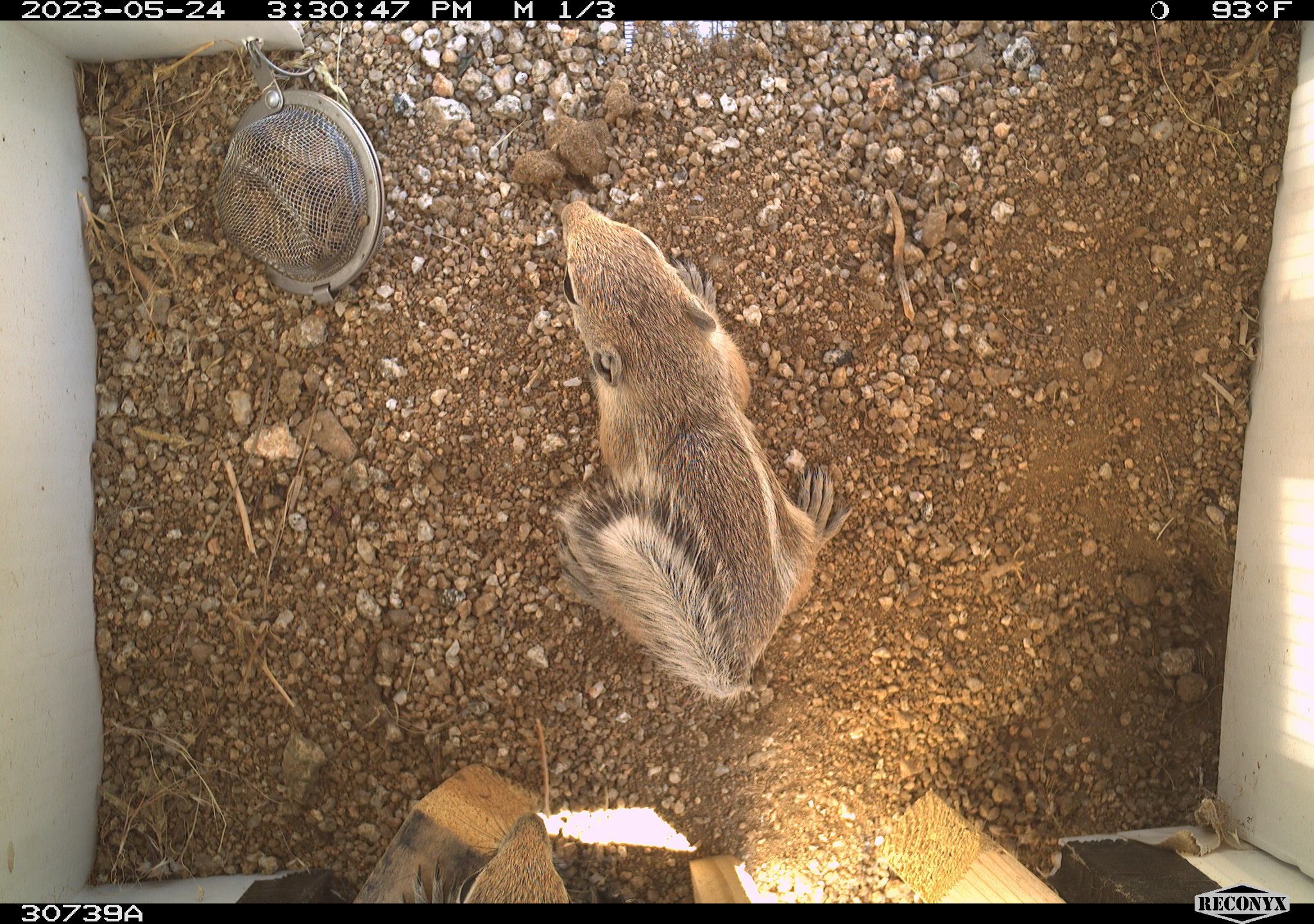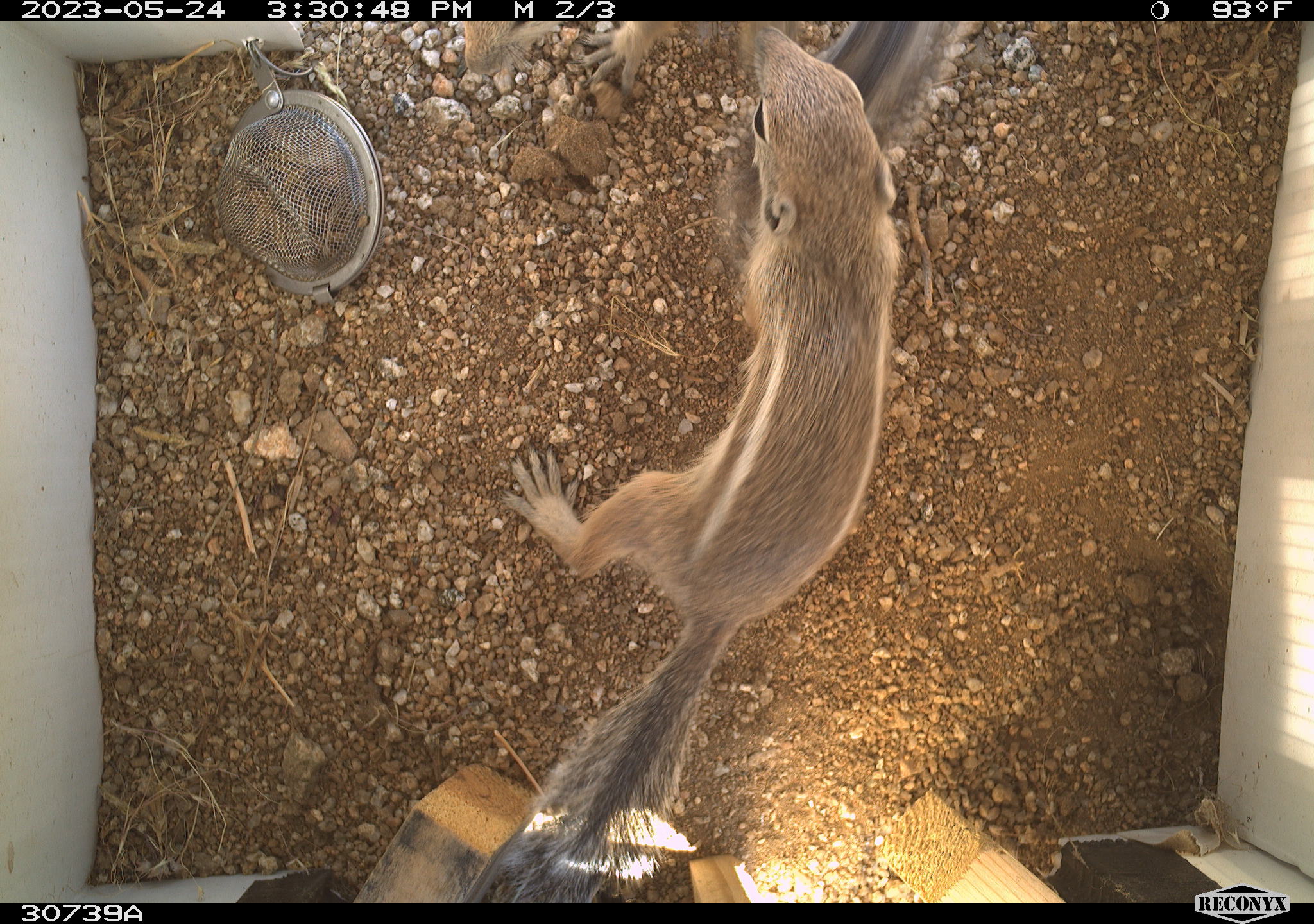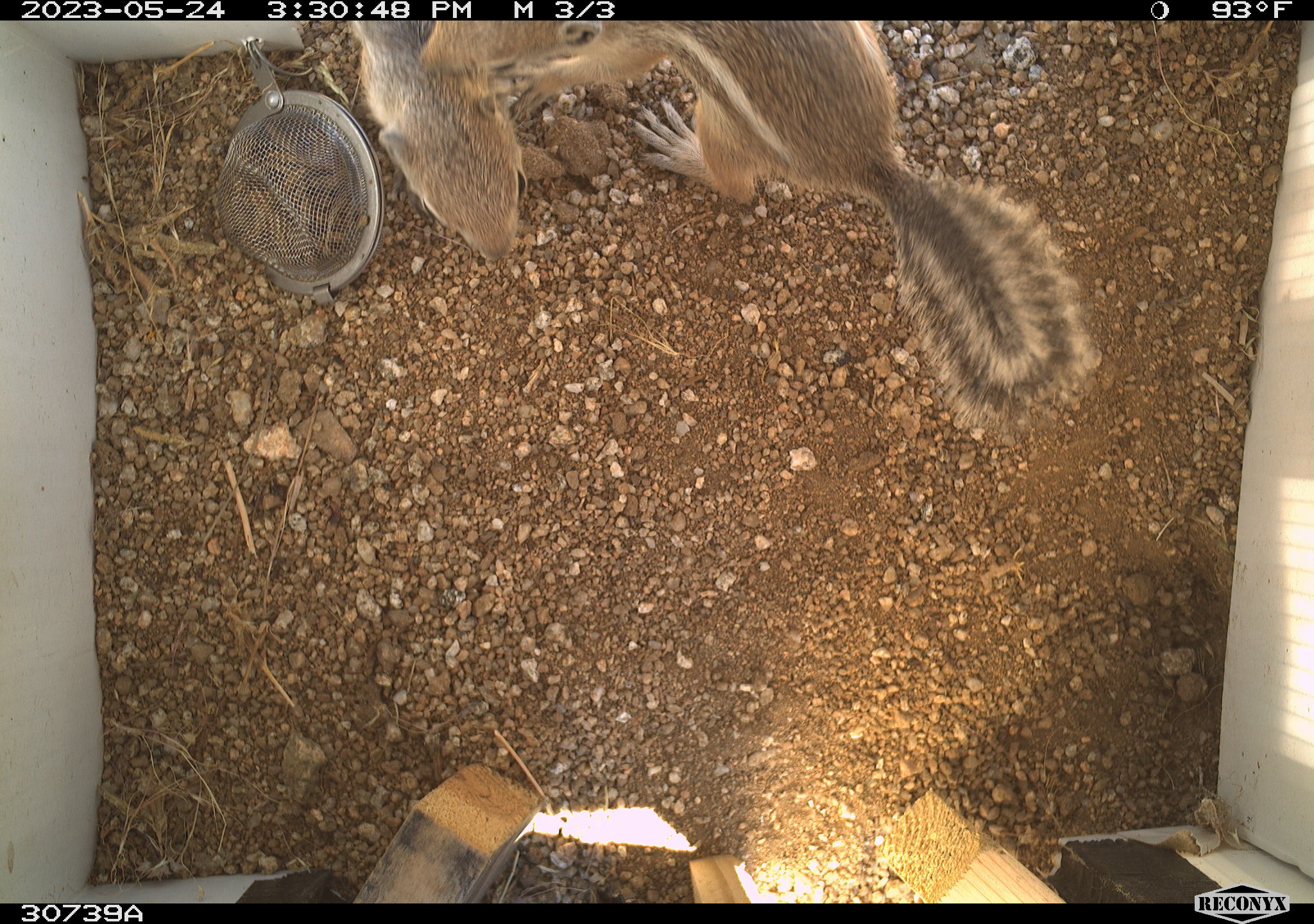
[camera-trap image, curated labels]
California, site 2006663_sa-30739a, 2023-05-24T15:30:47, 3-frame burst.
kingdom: Animalia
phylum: Chordata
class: Mammalia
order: Rodentia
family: Sciuridae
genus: Ammospermophilus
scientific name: Ammospermophilus leucurus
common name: white-tailed antelope squirrel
White-tailed antelope squirrel (Ammospermophilus leucurus).